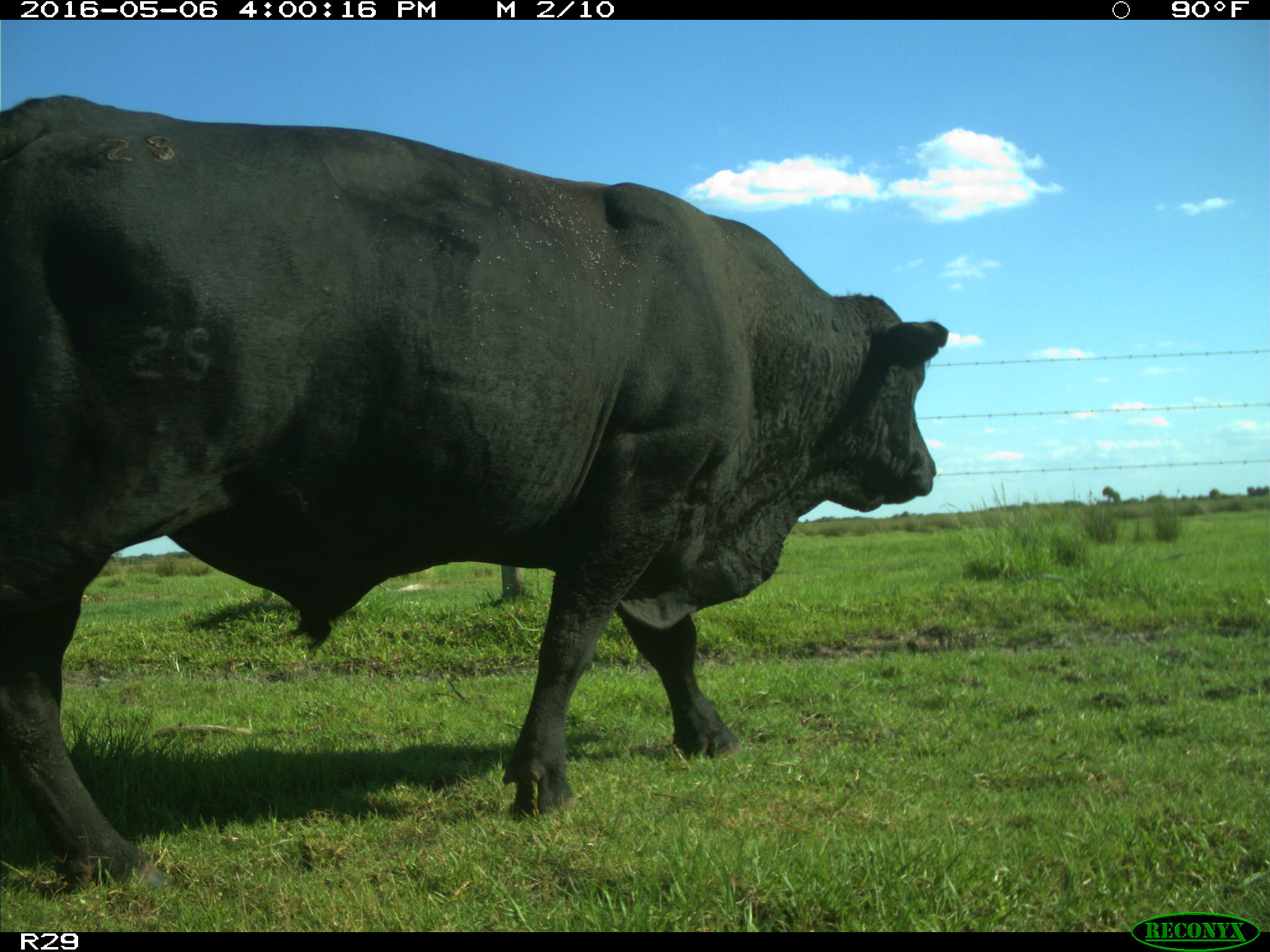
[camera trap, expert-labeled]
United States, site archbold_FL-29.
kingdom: Animalia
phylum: Chordata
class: Mammalia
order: Artiodactyla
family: Bovidae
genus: Bos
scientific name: Bos taurus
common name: domestic cow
Bos taurus (domestic cow).